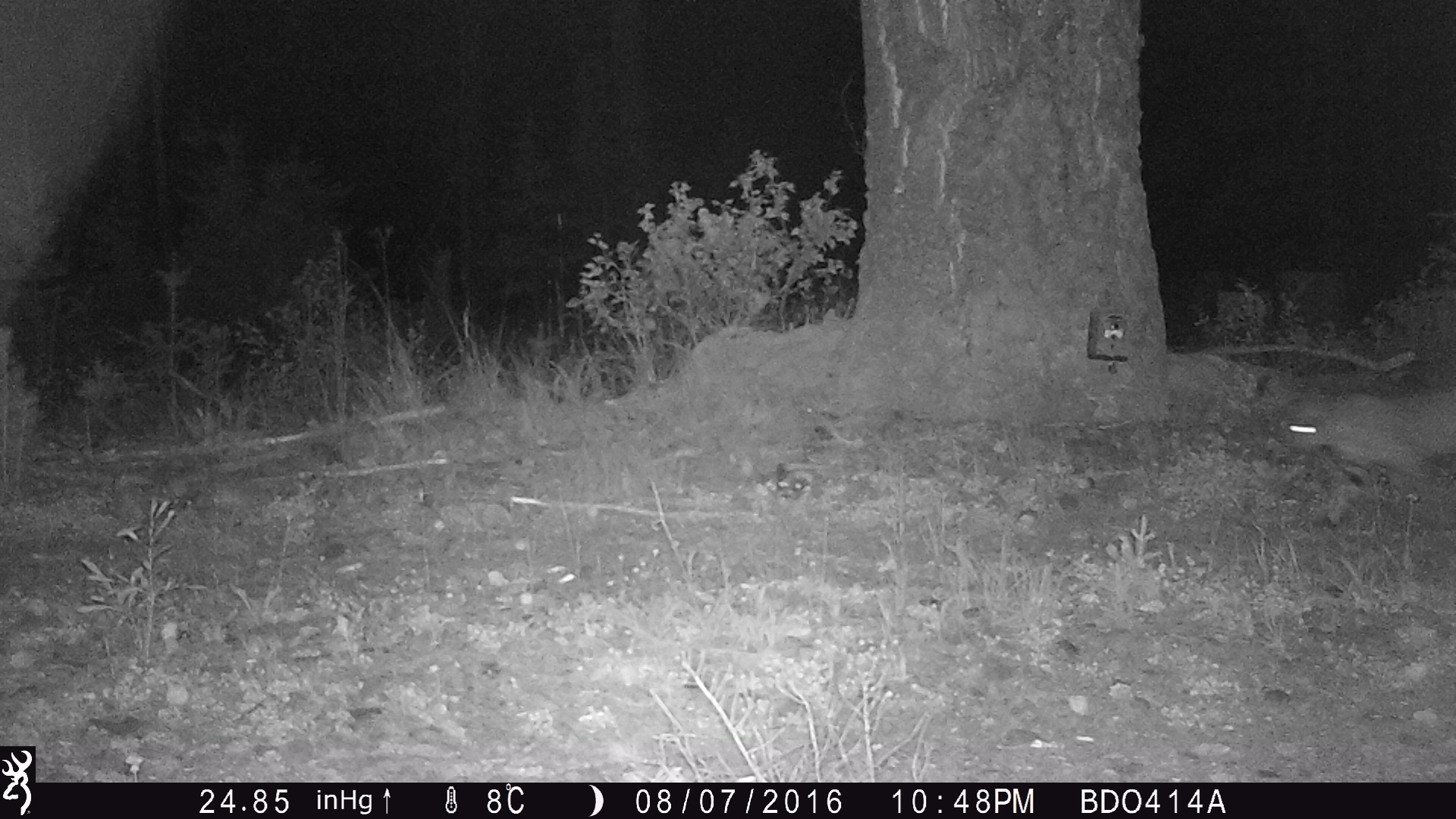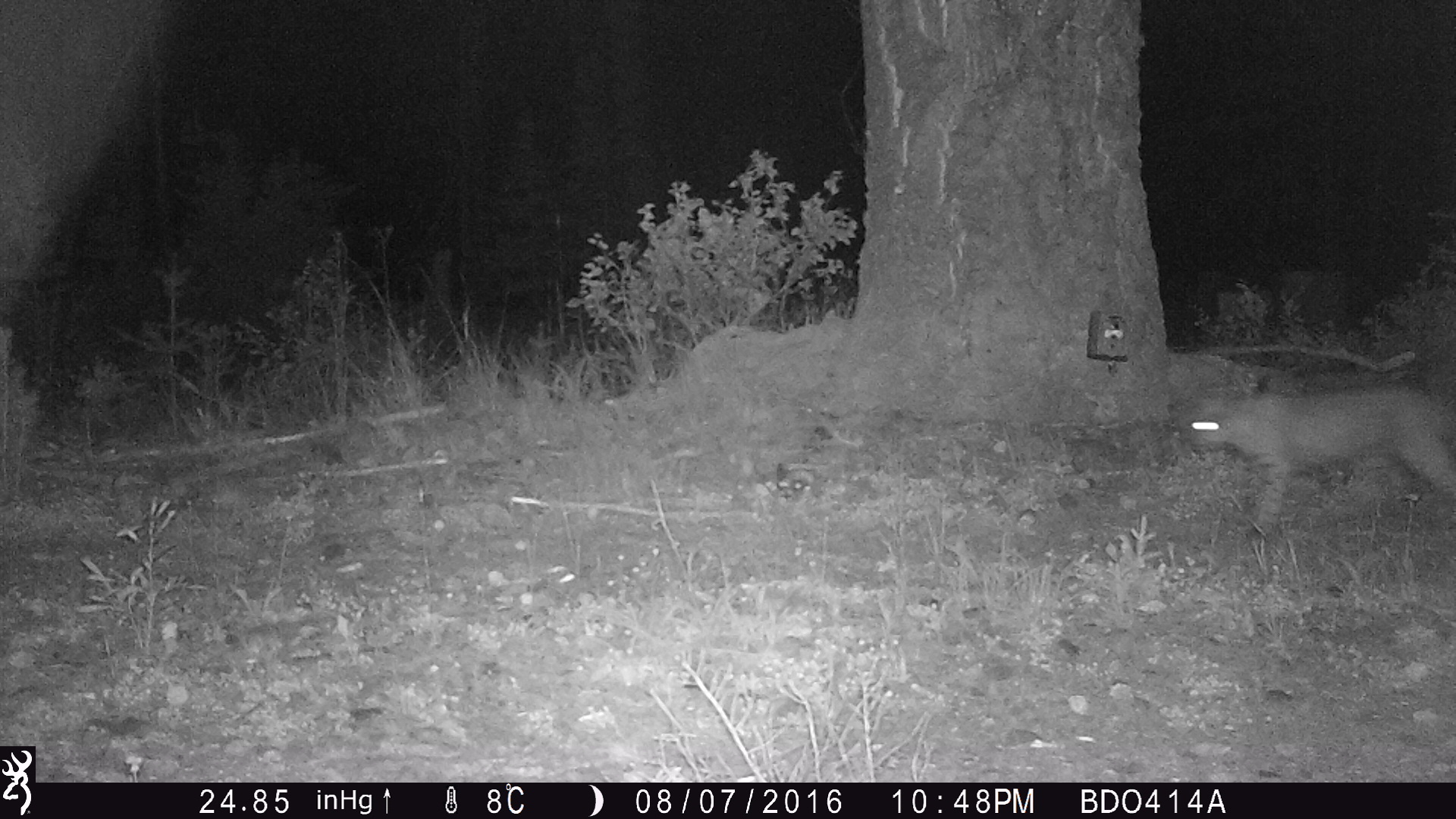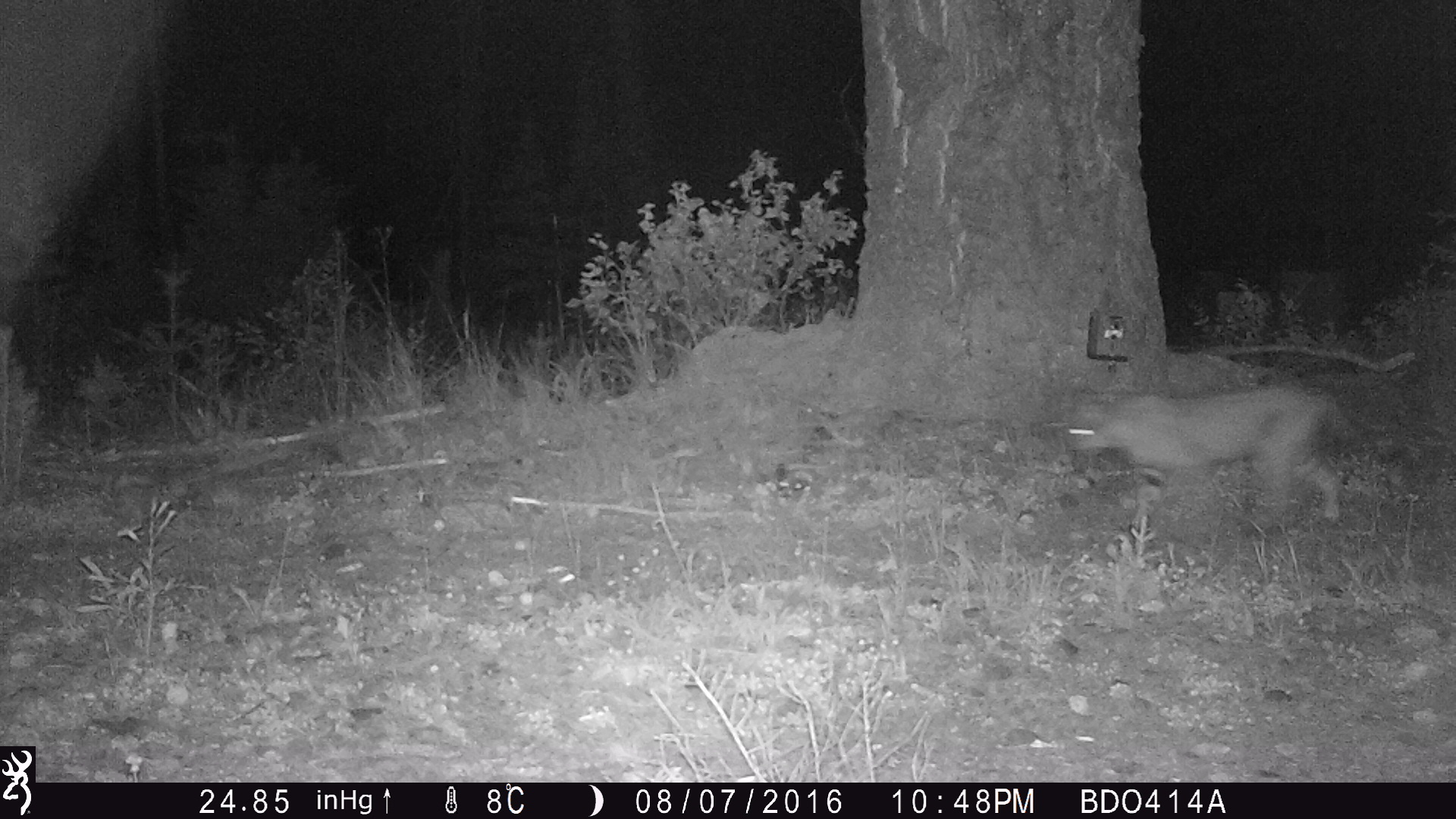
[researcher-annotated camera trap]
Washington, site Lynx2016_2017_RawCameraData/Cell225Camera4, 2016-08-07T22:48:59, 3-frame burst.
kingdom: Animalia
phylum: Chordata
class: Mammalia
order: Carnivora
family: Felidae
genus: Lynx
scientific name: Lynx rufus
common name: bobcat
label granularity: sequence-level